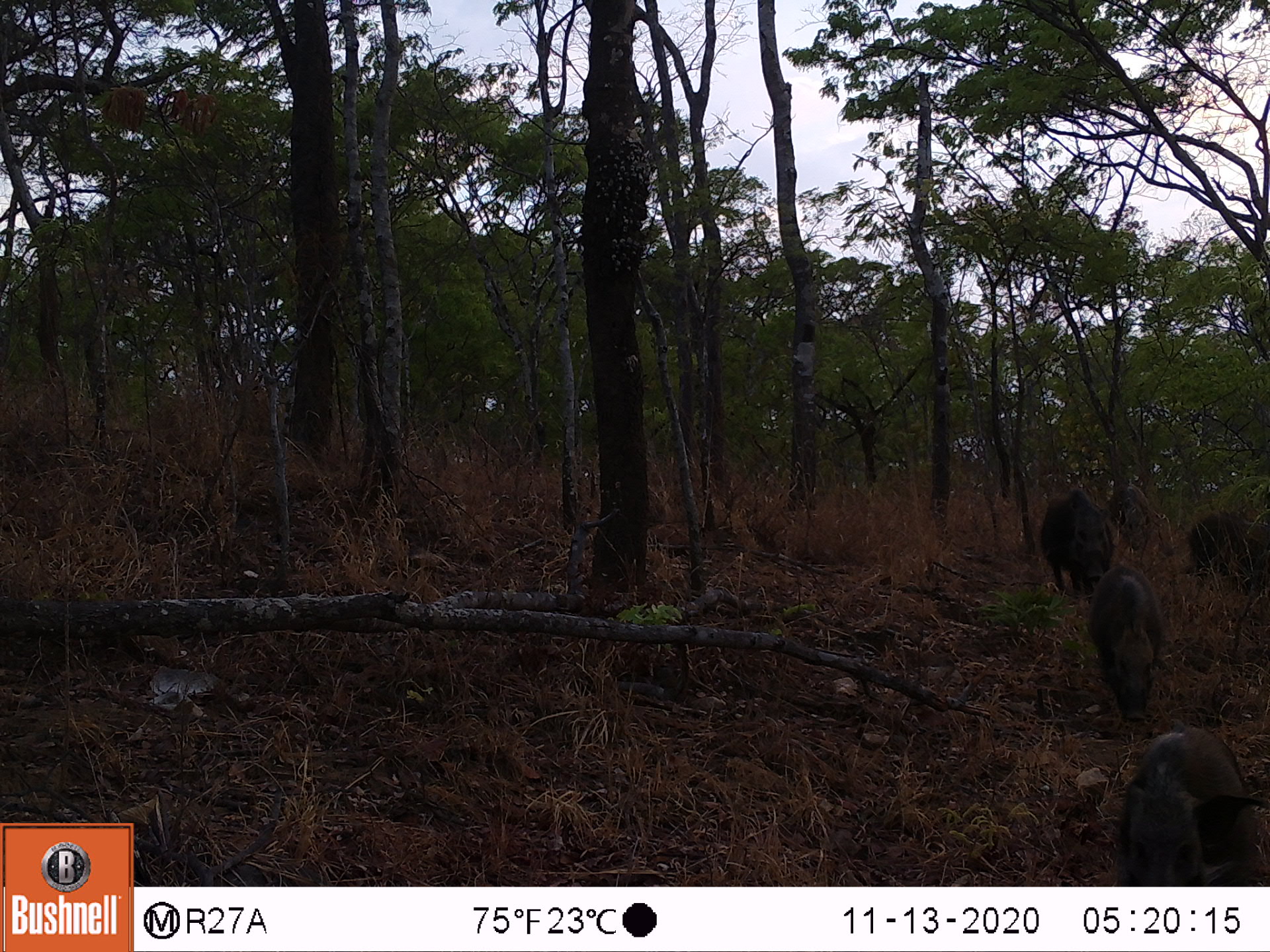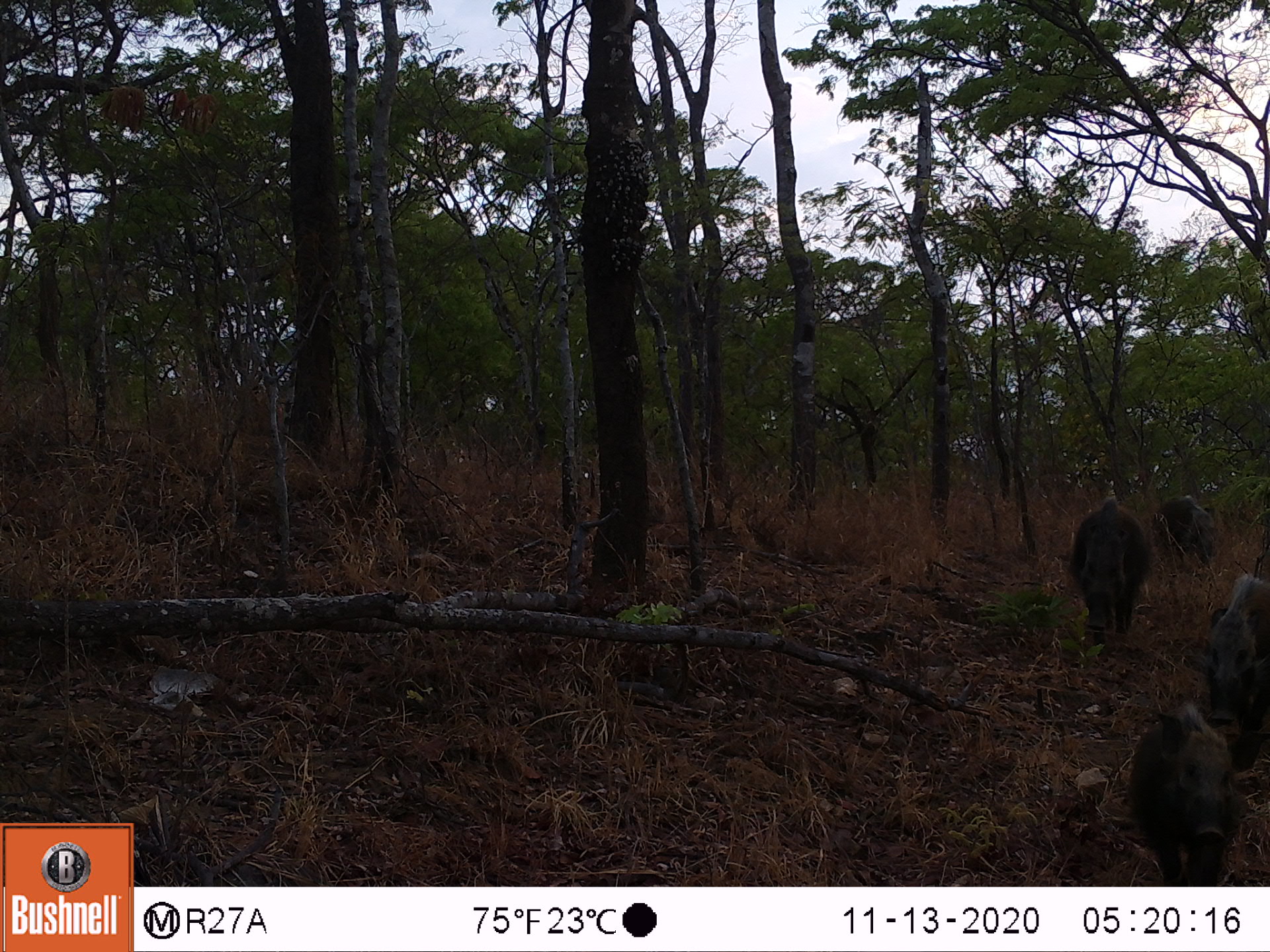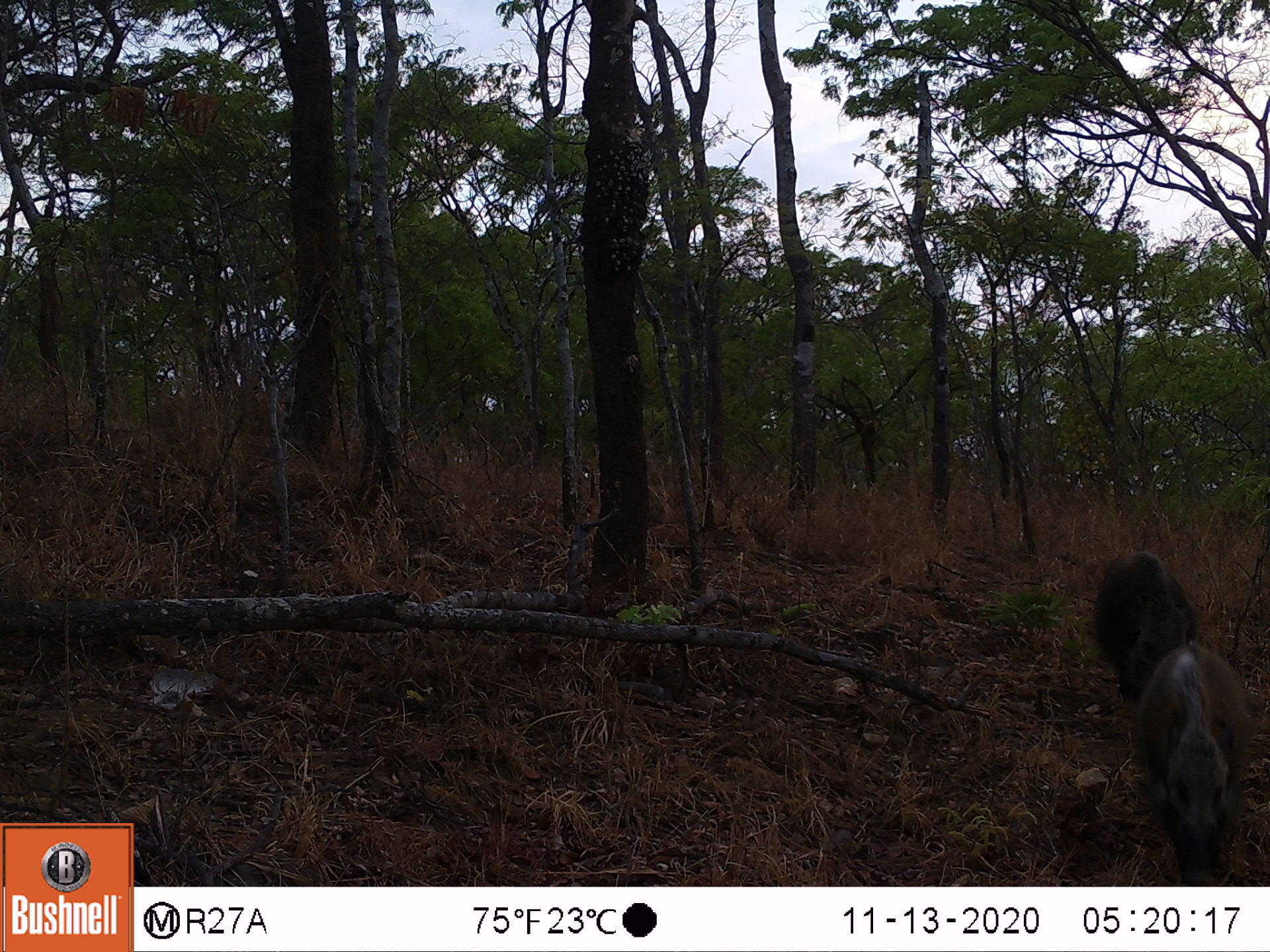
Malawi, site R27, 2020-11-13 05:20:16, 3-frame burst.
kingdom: Animalia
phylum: Chordata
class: Mammalia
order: Artiodactyla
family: Suidae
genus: Potamochoerus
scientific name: Potamochoerus larvatus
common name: bushpig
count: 4